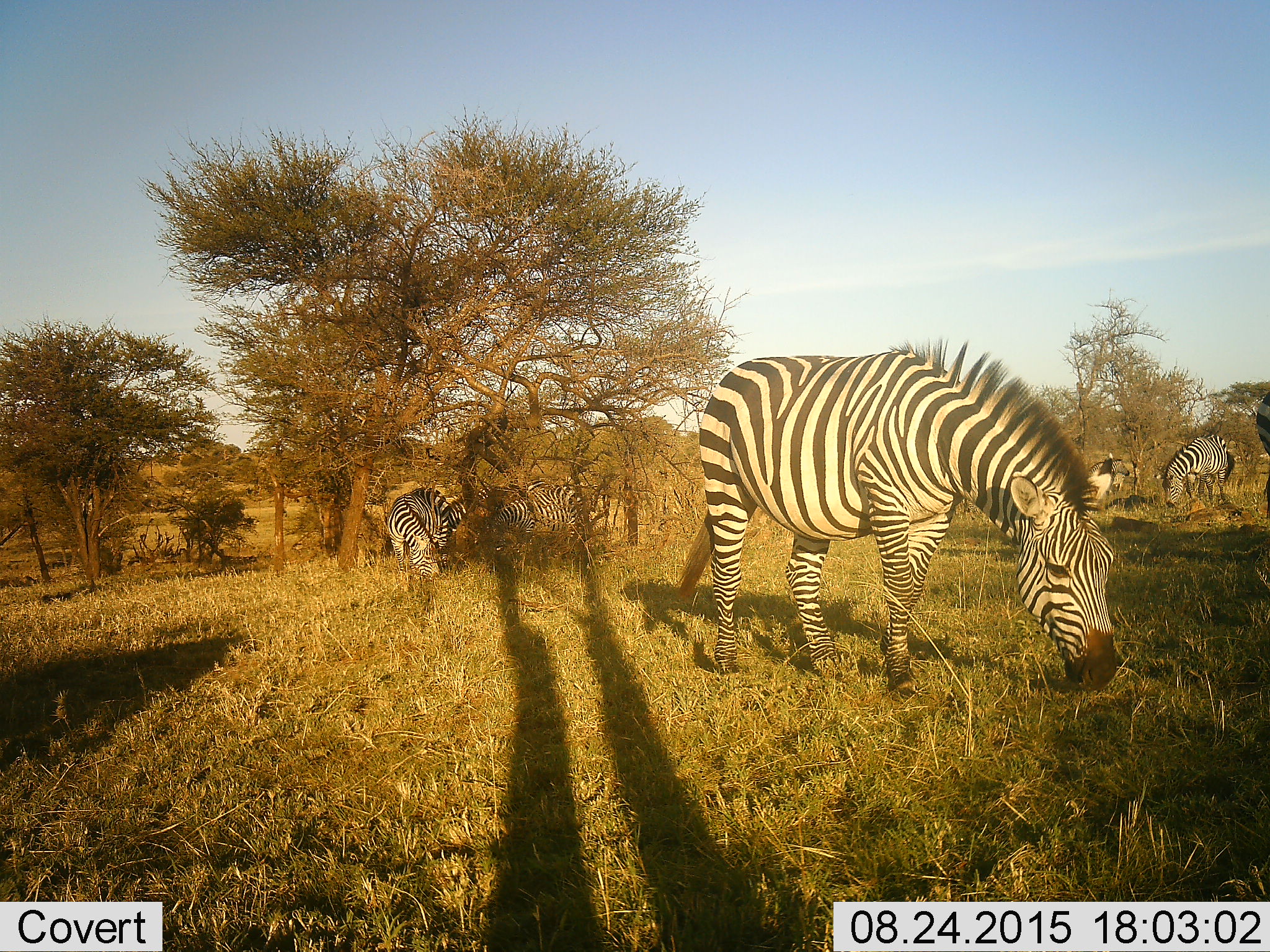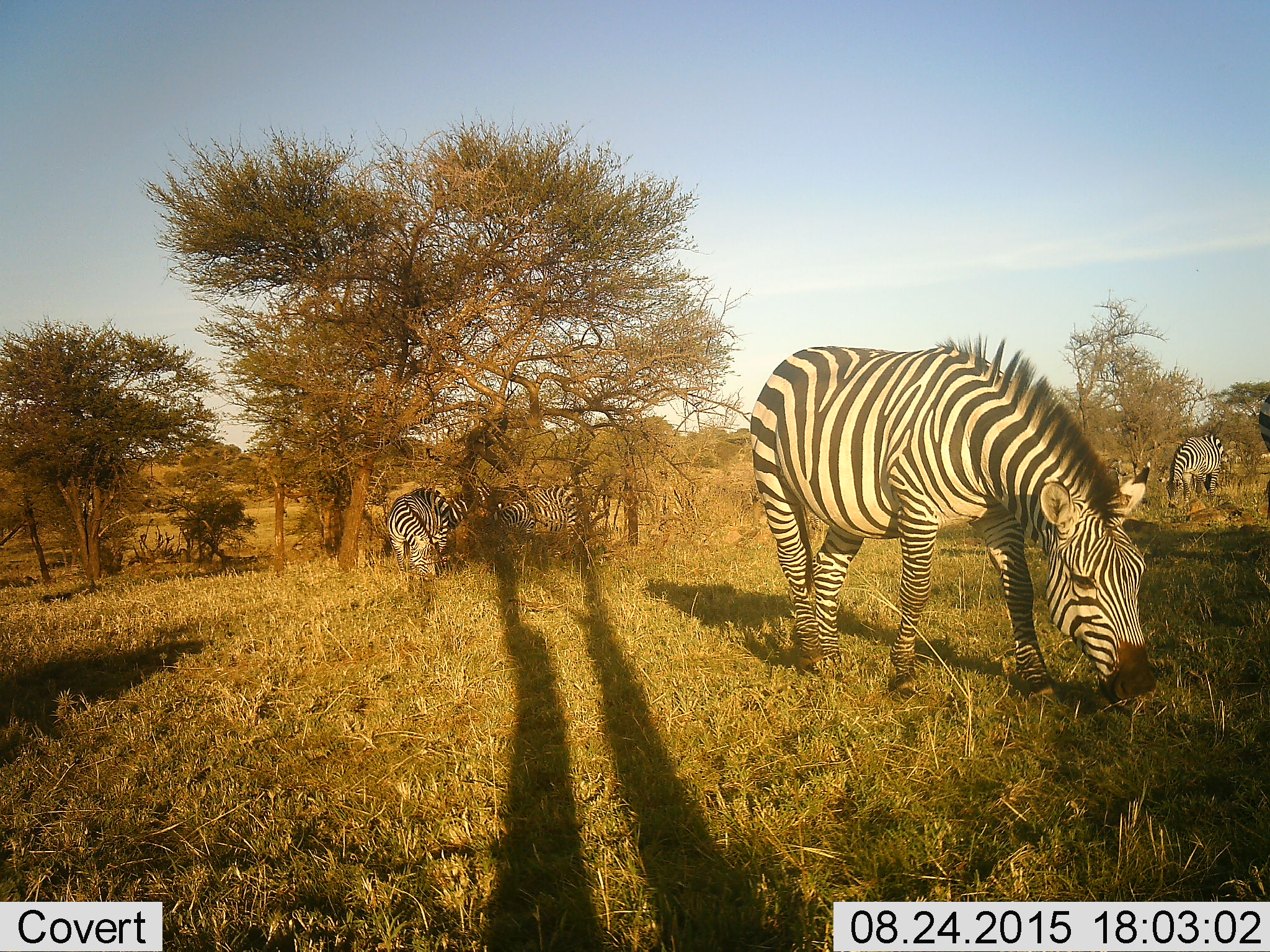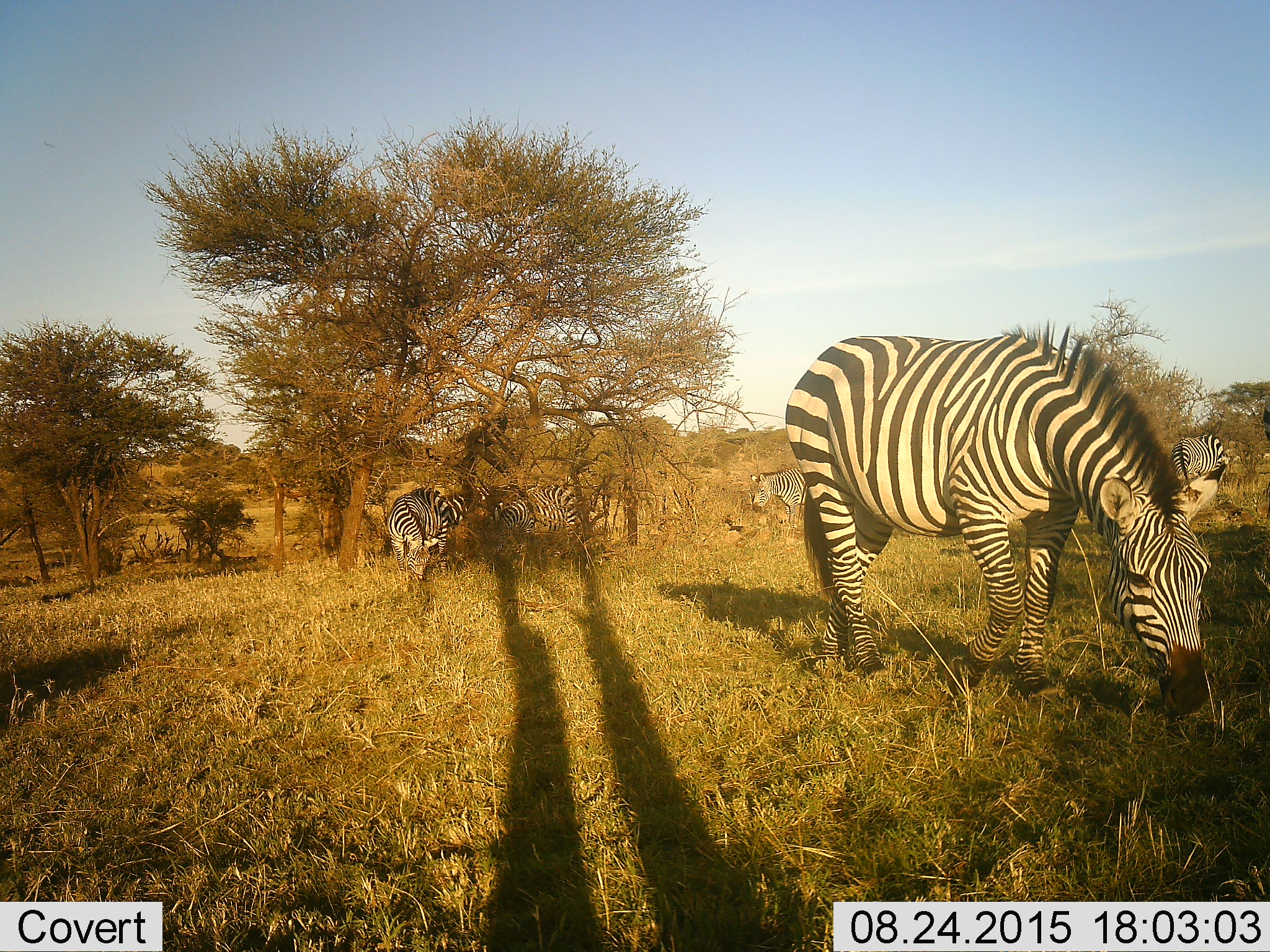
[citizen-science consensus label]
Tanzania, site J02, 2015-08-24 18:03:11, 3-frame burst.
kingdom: Animalia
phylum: Chordata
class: Mammalia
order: Perissodactyla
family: Equidae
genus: Equus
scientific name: Equus quagga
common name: plains zebra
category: zebra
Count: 9.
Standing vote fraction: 20%.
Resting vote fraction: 0%.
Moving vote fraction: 30%.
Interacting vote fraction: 0%.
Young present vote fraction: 0%.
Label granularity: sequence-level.